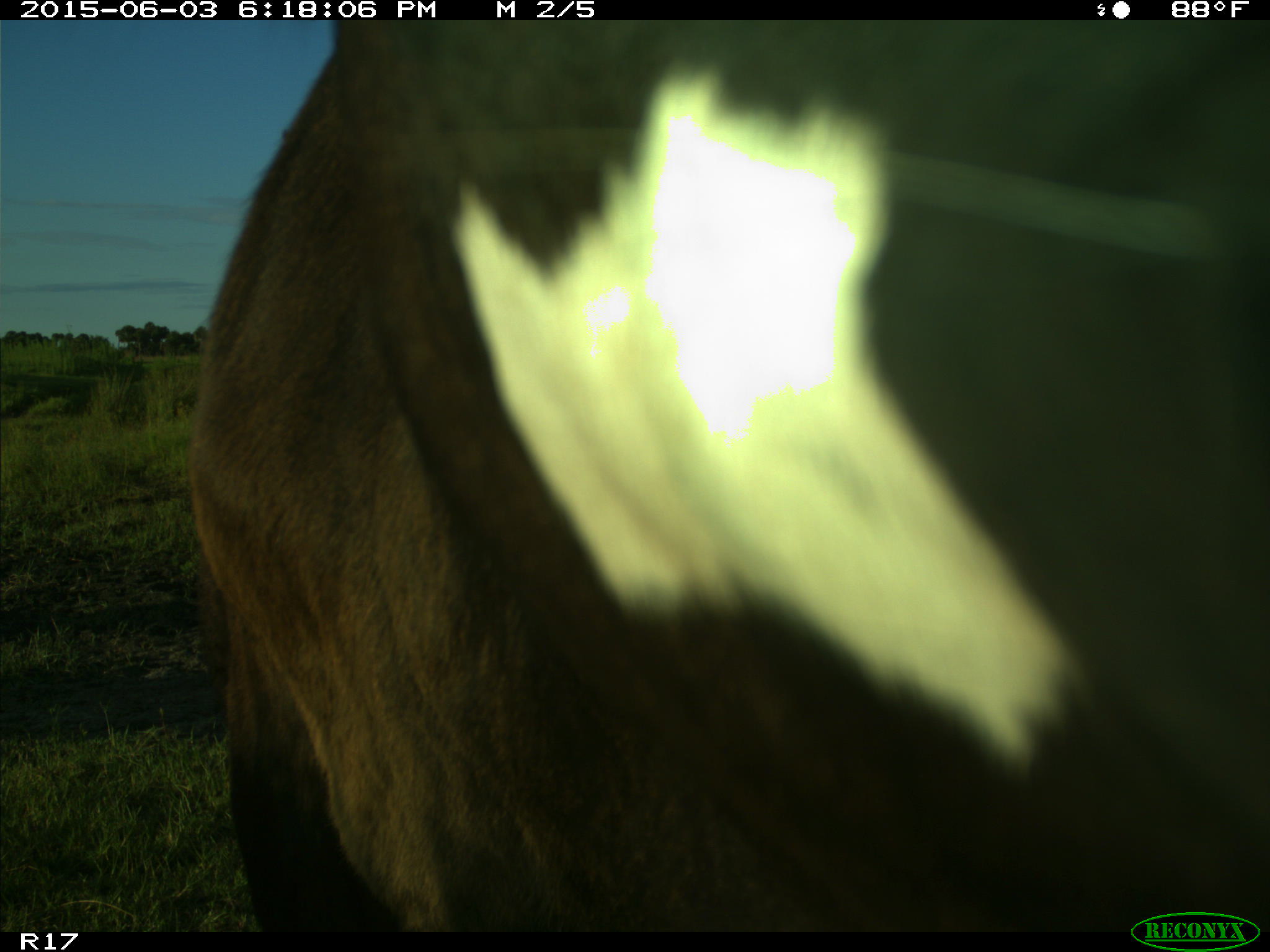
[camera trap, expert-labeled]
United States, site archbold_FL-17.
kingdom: Animalia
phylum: Chordata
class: Mammalia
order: Artiodactyla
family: Bovidae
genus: Bos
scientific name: Bos taurus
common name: domestic cow